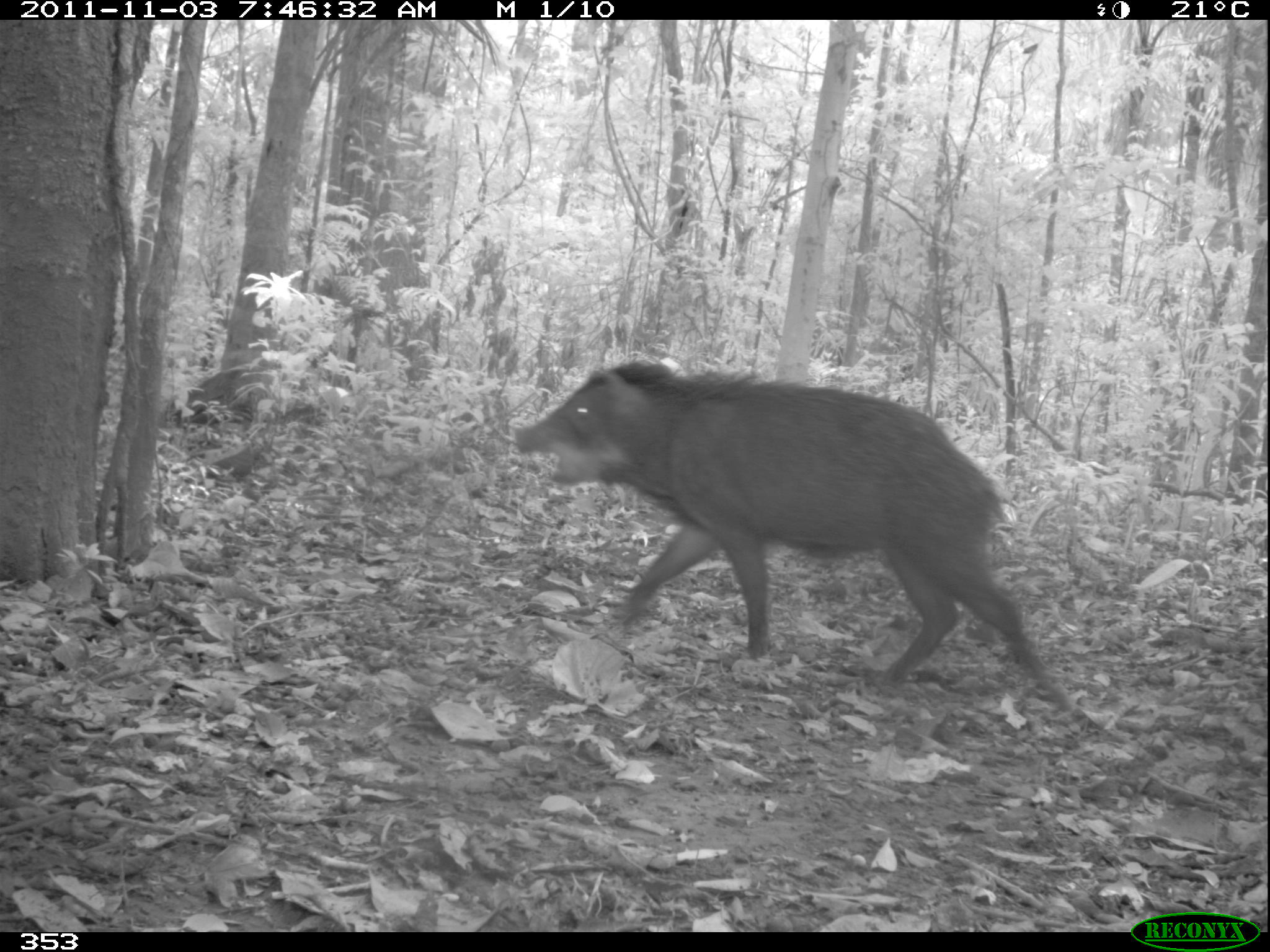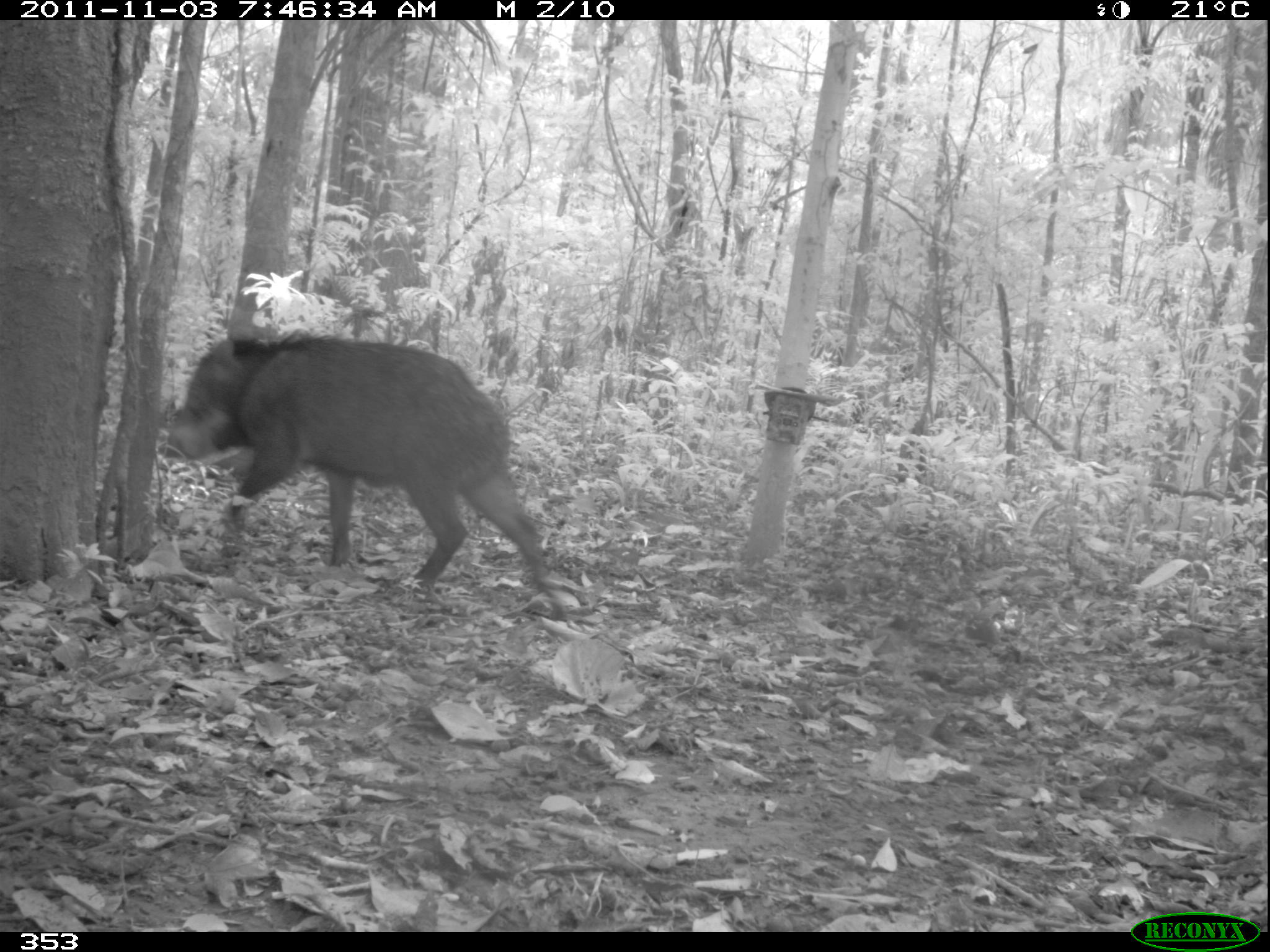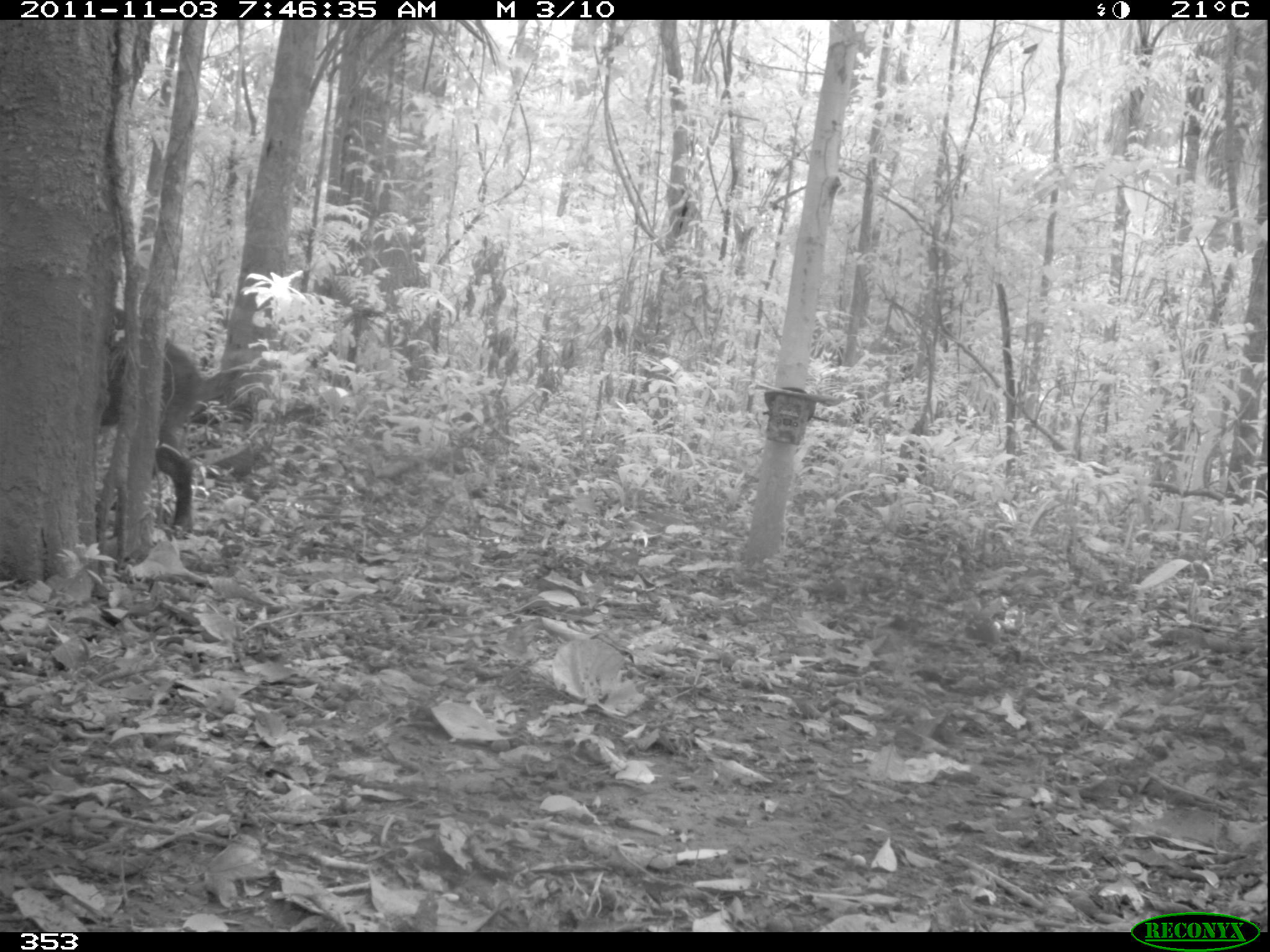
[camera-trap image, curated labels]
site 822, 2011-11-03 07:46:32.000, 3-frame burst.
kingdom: Animalia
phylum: Chordata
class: Mammalia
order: Artiodactyla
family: Tayassuidae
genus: Tayassu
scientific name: Tayassu pecari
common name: white-lipped peccary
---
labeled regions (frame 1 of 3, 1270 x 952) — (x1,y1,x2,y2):
tayassu pecari: (512,360,1075,710)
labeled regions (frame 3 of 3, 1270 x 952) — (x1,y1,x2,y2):
tayassu pecari: (101,333,225,533)